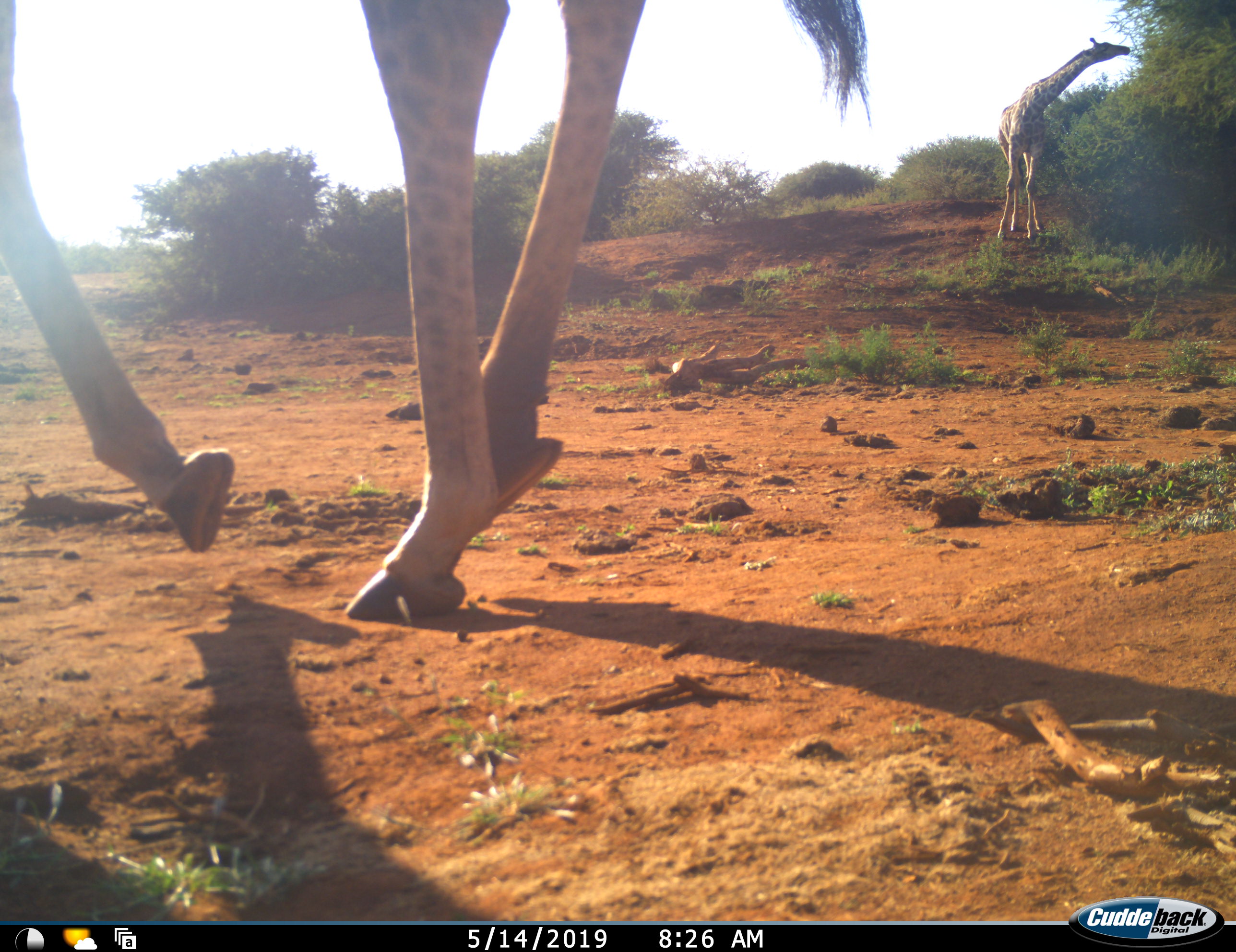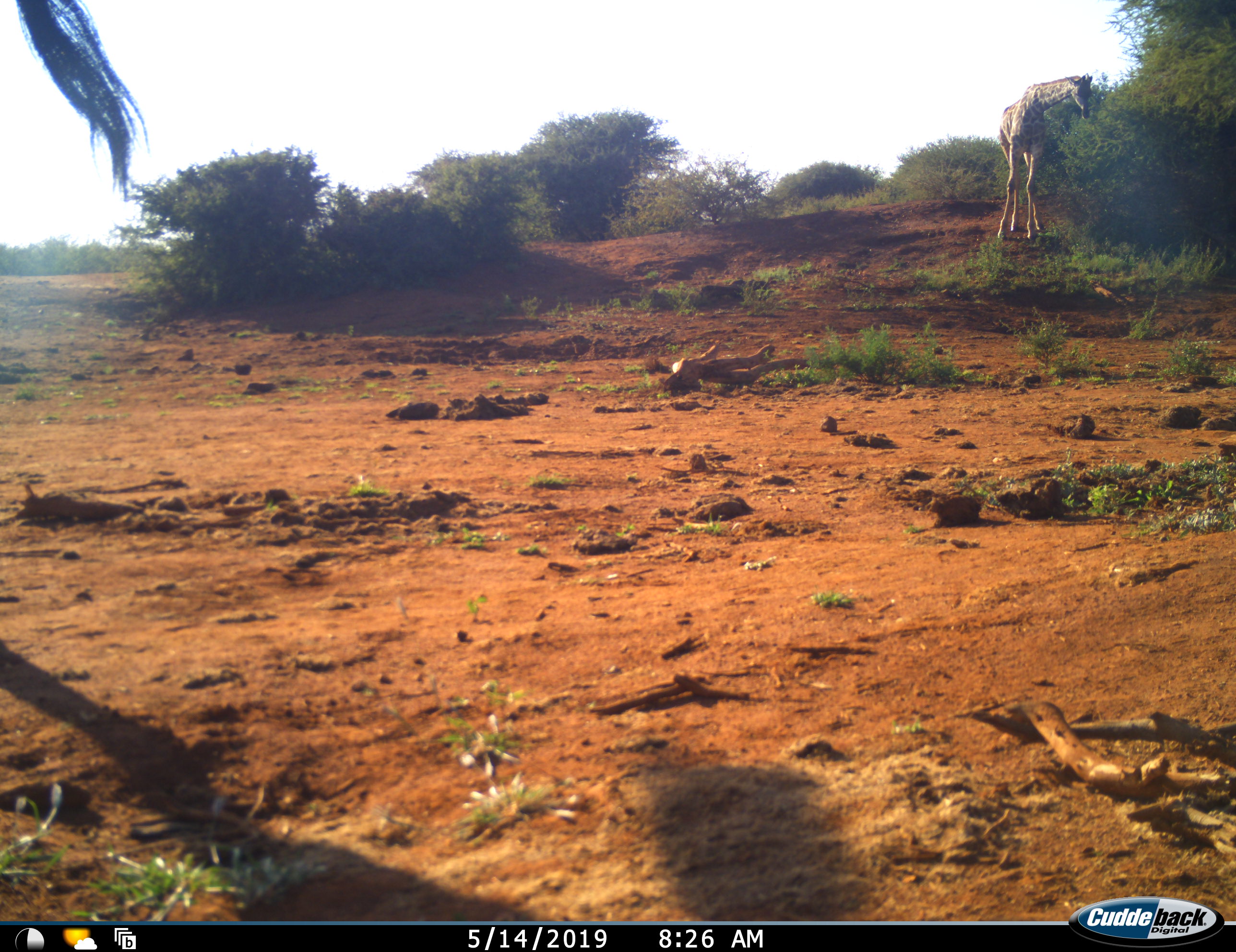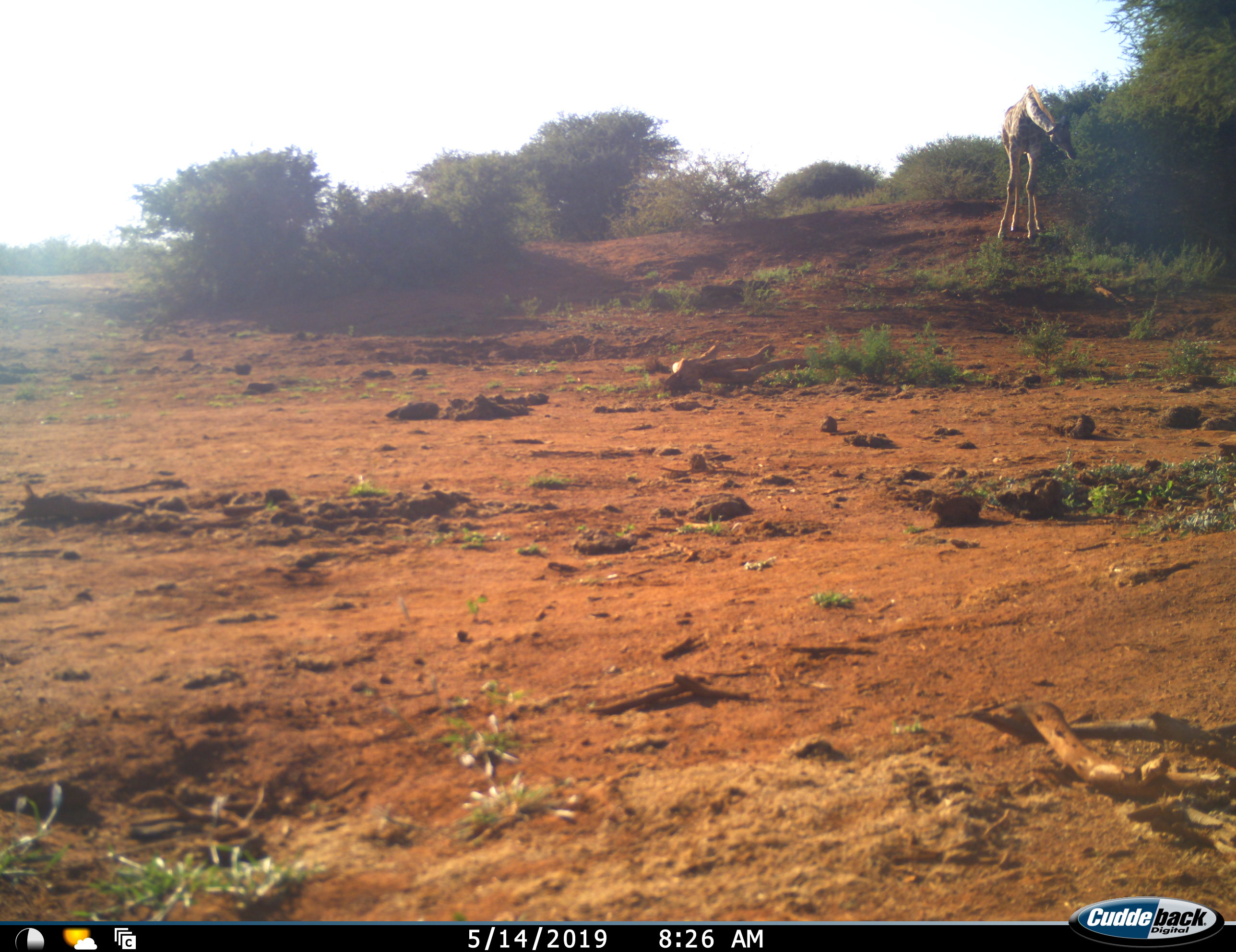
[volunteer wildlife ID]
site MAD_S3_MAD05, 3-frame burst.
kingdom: Animalia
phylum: Chordata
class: Mammalia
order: Artiodactyla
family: Giraffidae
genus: Giraffa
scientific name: Giraffa camelopardalis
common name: giraffe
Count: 2.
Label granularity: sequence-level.